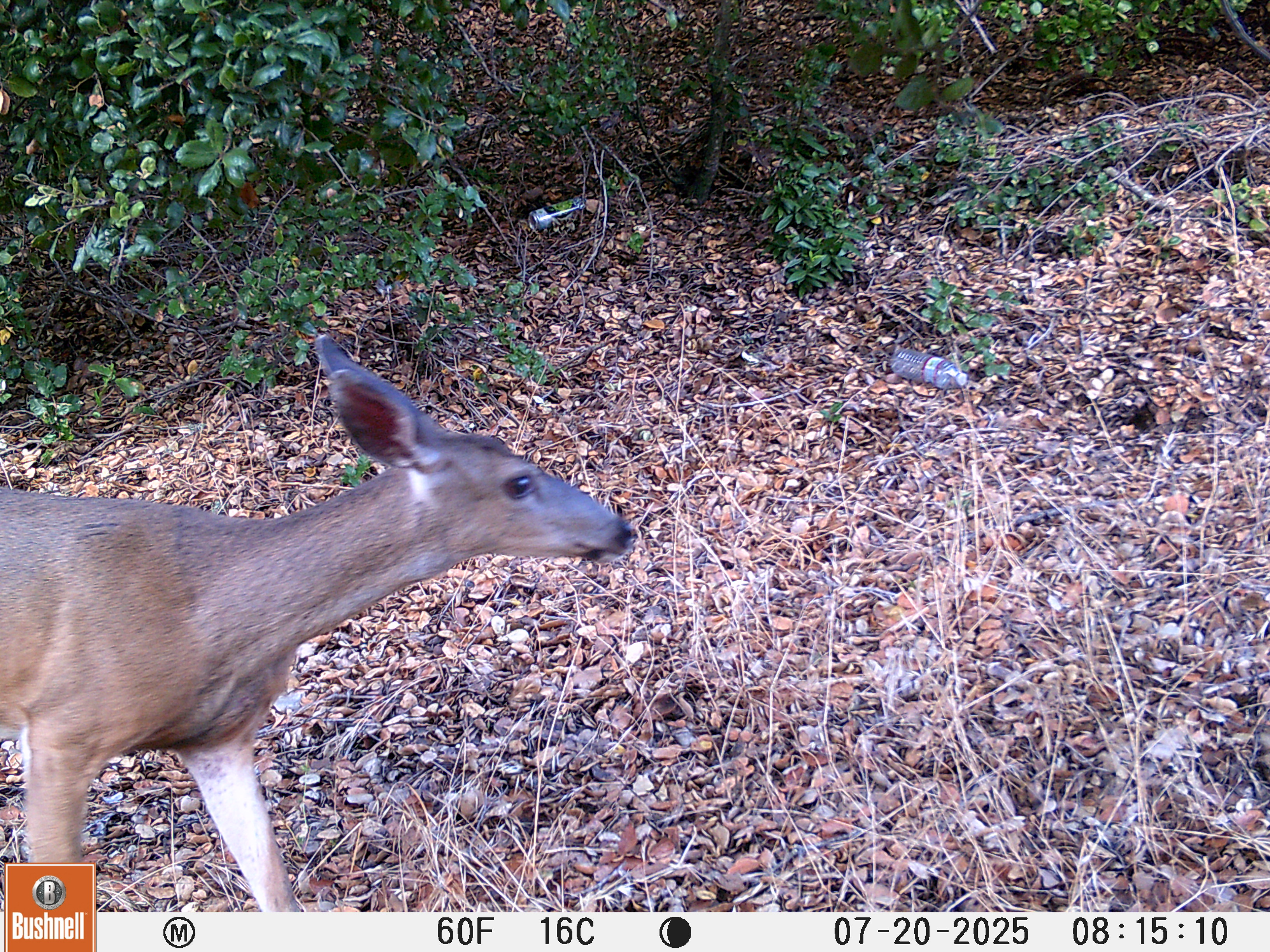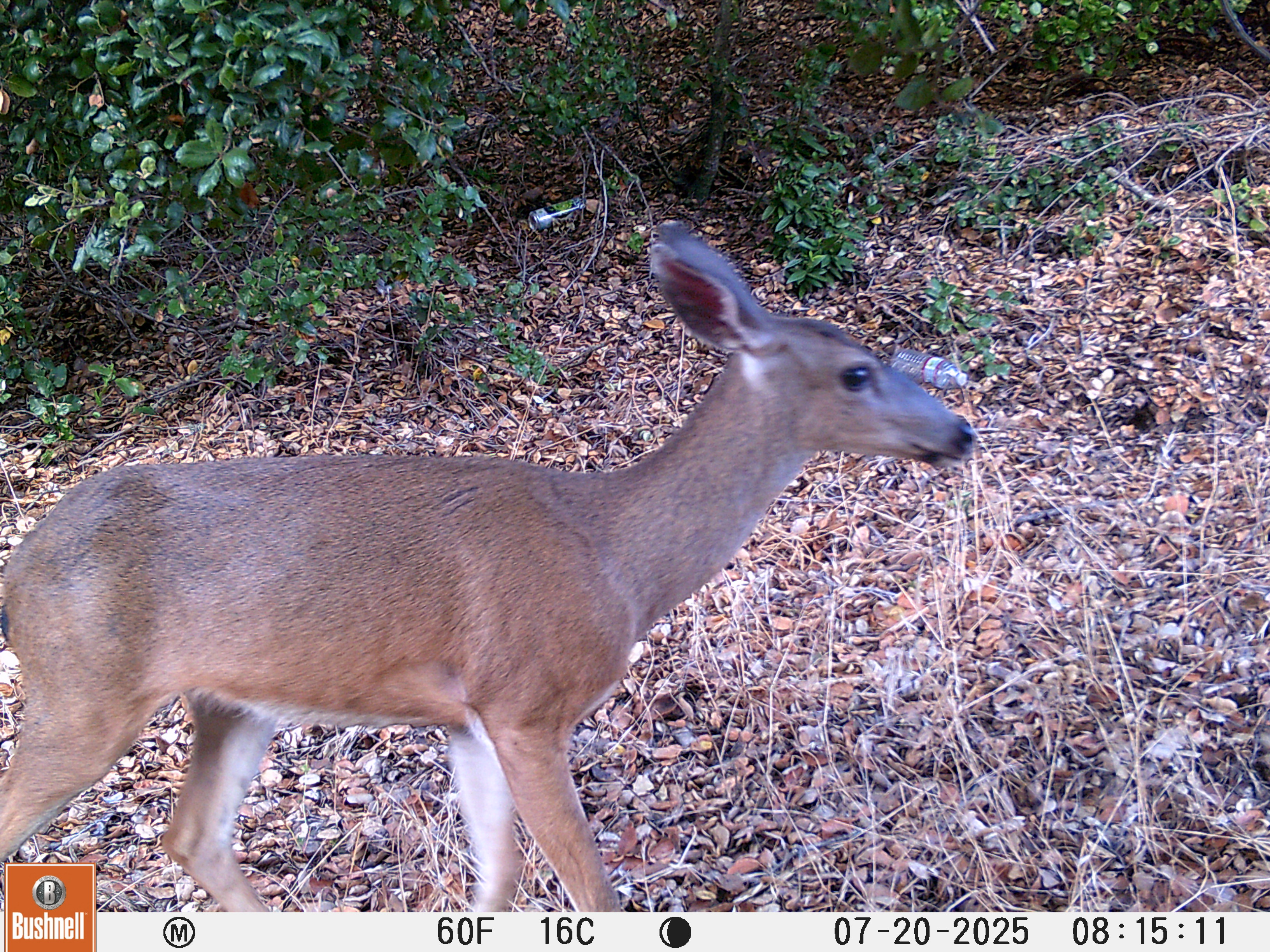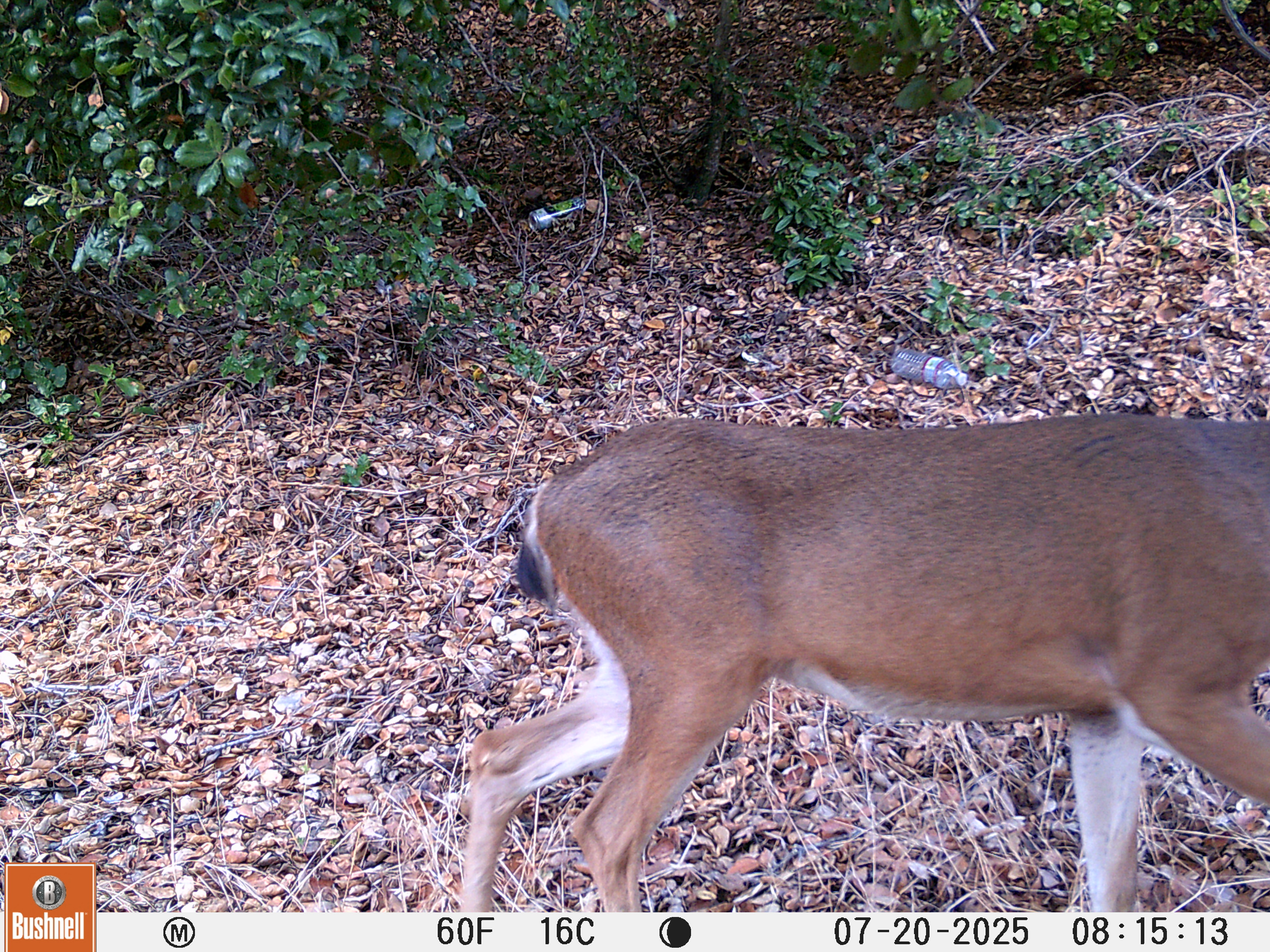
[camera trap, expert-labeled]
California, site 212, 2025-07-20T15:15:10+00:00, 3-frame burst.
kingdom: Animalia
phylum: Chordata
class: Mammalia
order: Artiodactyla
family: Cervidae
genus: Odocoileus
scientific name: Odocoileus hemionus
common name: mule deer